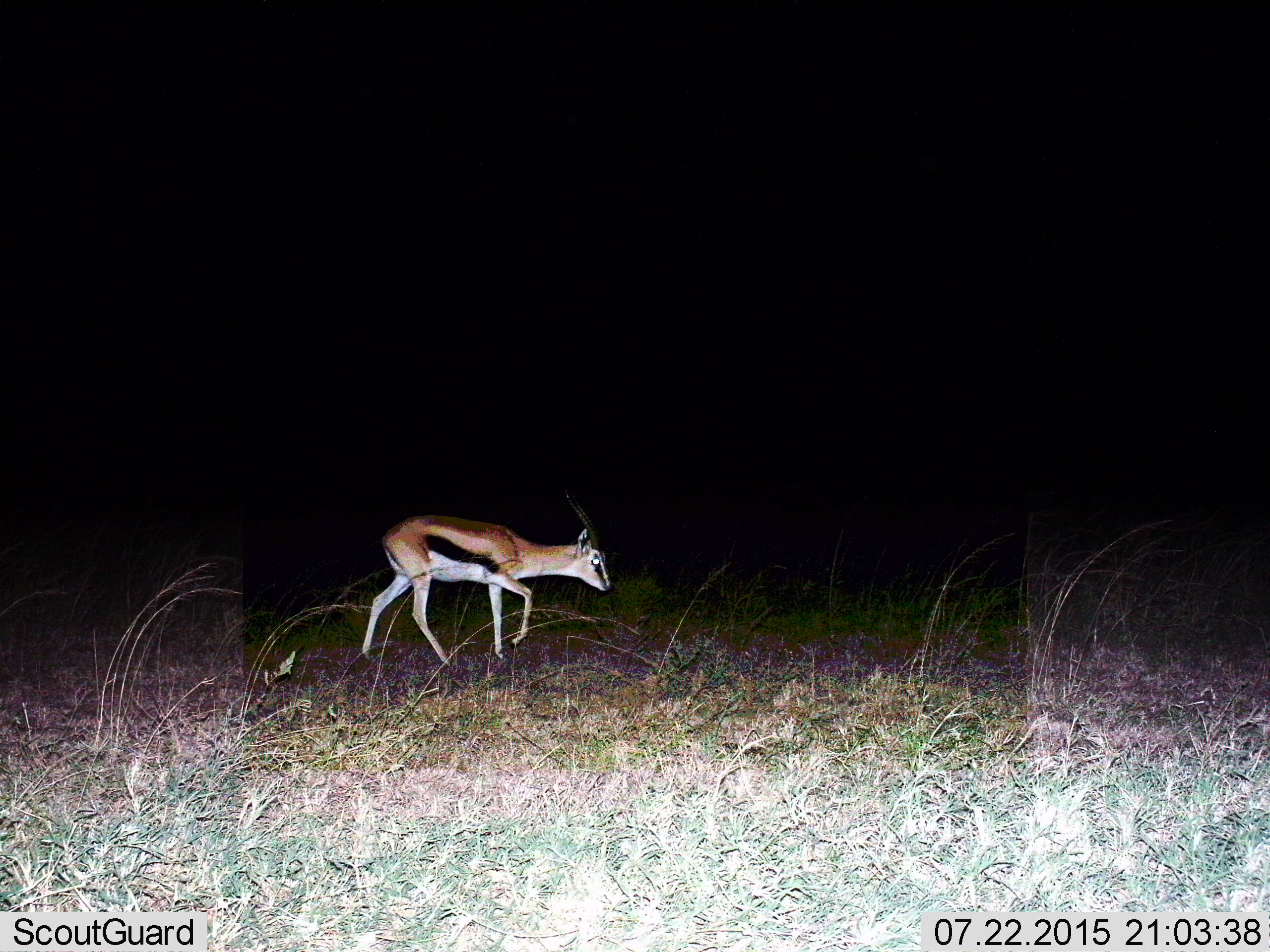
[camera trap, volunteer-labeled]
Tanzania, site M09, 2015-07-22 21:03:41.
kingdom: Animalia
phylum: Chordata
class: Mammalia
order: Artiodactyla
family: Bovidae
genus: Eudorcas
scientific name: Eudorcas thomsonii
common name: thomson's gazelle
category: gazellethomsons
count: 1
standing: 10%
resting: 0%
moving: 90%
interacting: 0%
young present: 0%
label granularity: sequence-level